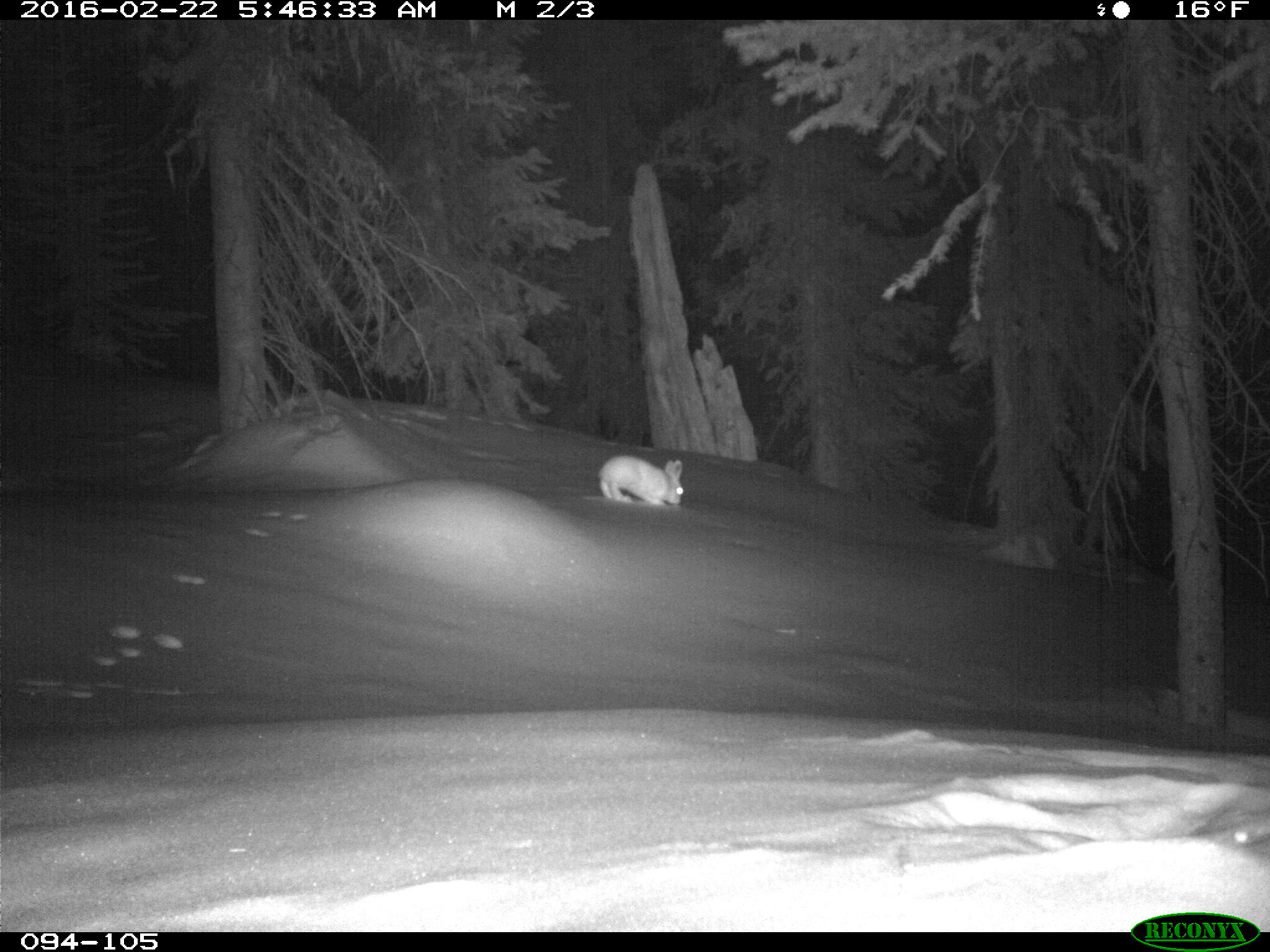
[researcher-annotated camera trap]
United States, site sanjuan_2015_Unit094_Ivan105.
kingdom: Animalia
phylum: Chordata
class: Mammalia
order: Lagomorpha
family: Leporidae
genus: Lepus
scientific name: Lepus americanus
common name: snowshoe hare